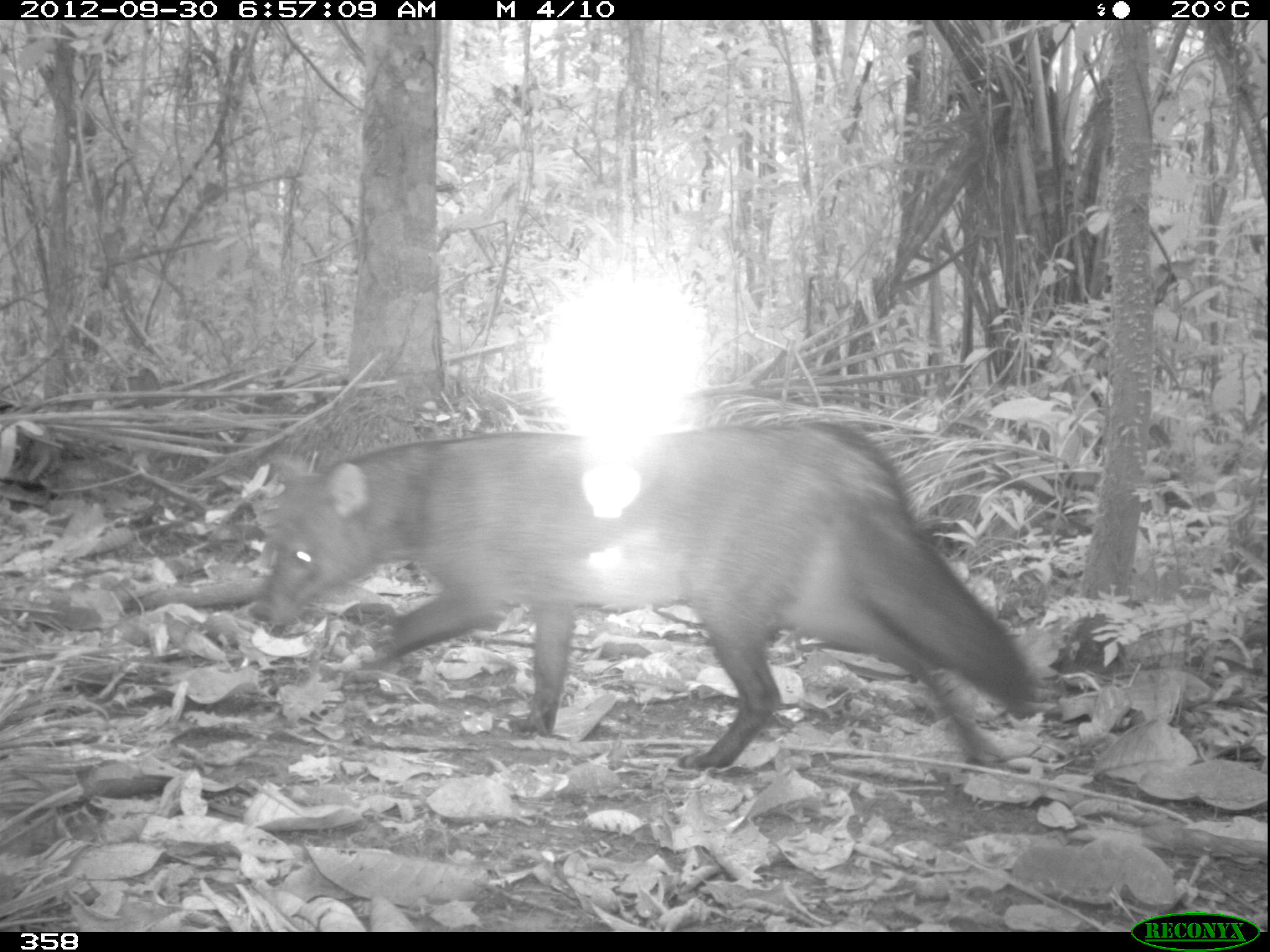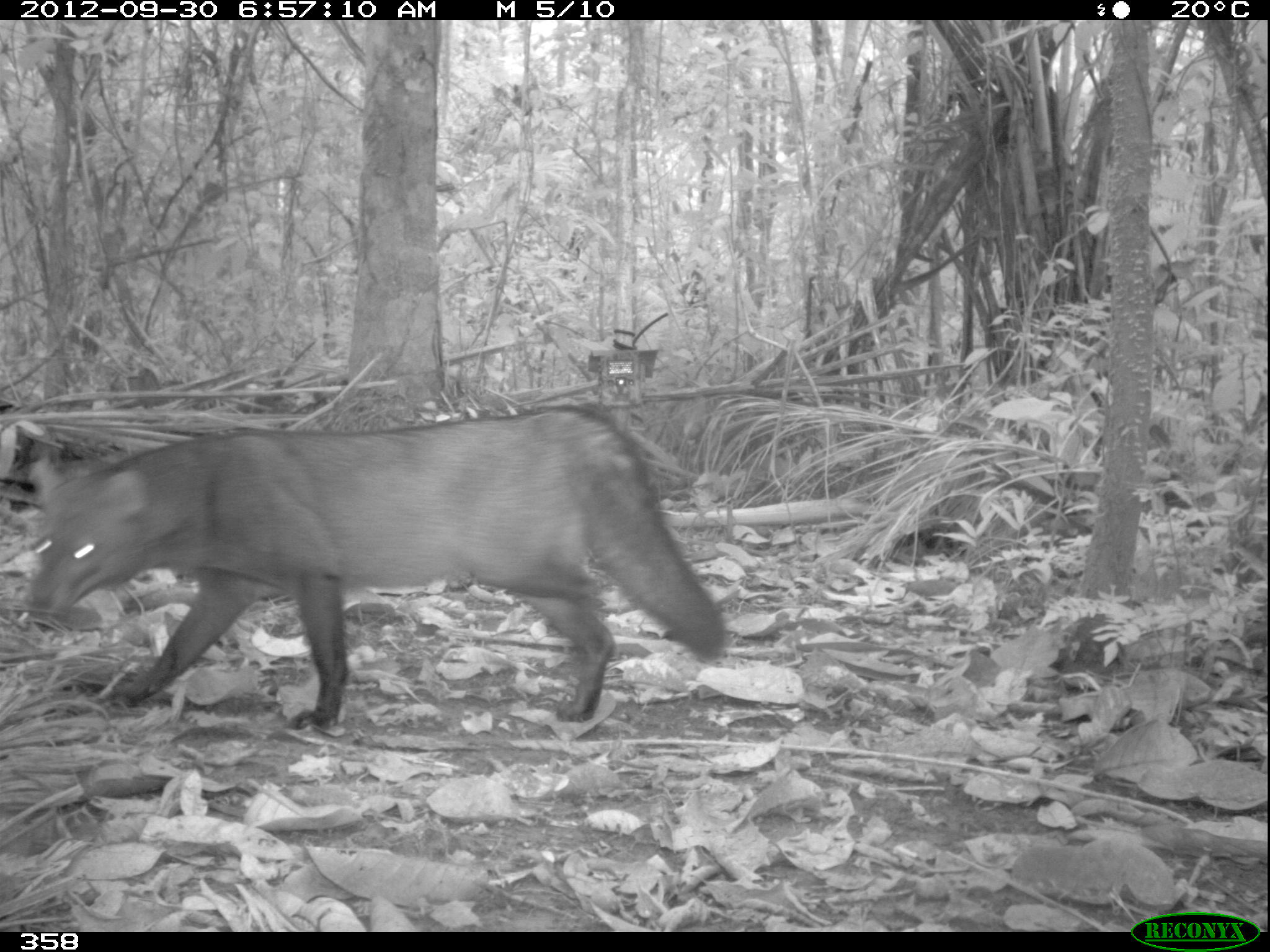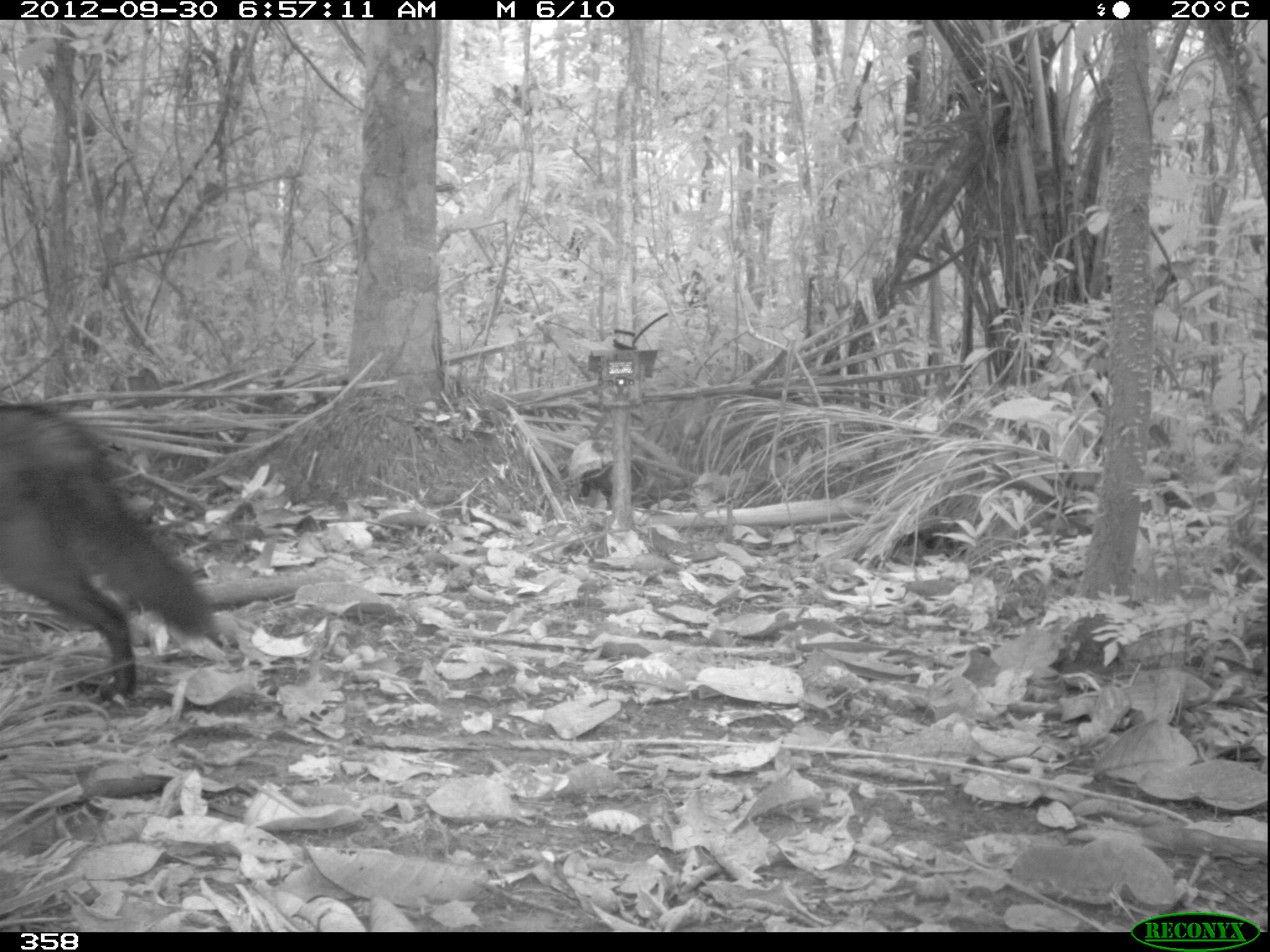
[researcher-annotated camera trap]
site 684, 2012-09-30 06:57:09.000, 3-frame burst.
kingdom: Animalia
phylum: Chordata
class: Mammalia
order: Carnivora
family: Canidae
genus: Atelocynus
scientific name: Atelocynus microtis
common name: short-eared dog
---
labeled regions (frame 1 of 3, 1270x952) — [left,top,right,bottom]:
atelocynus microtis: [249,409,1035,771]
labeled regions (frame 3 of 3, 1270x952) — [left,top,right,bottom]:
atelocynus microtis: [0,400,212,698]